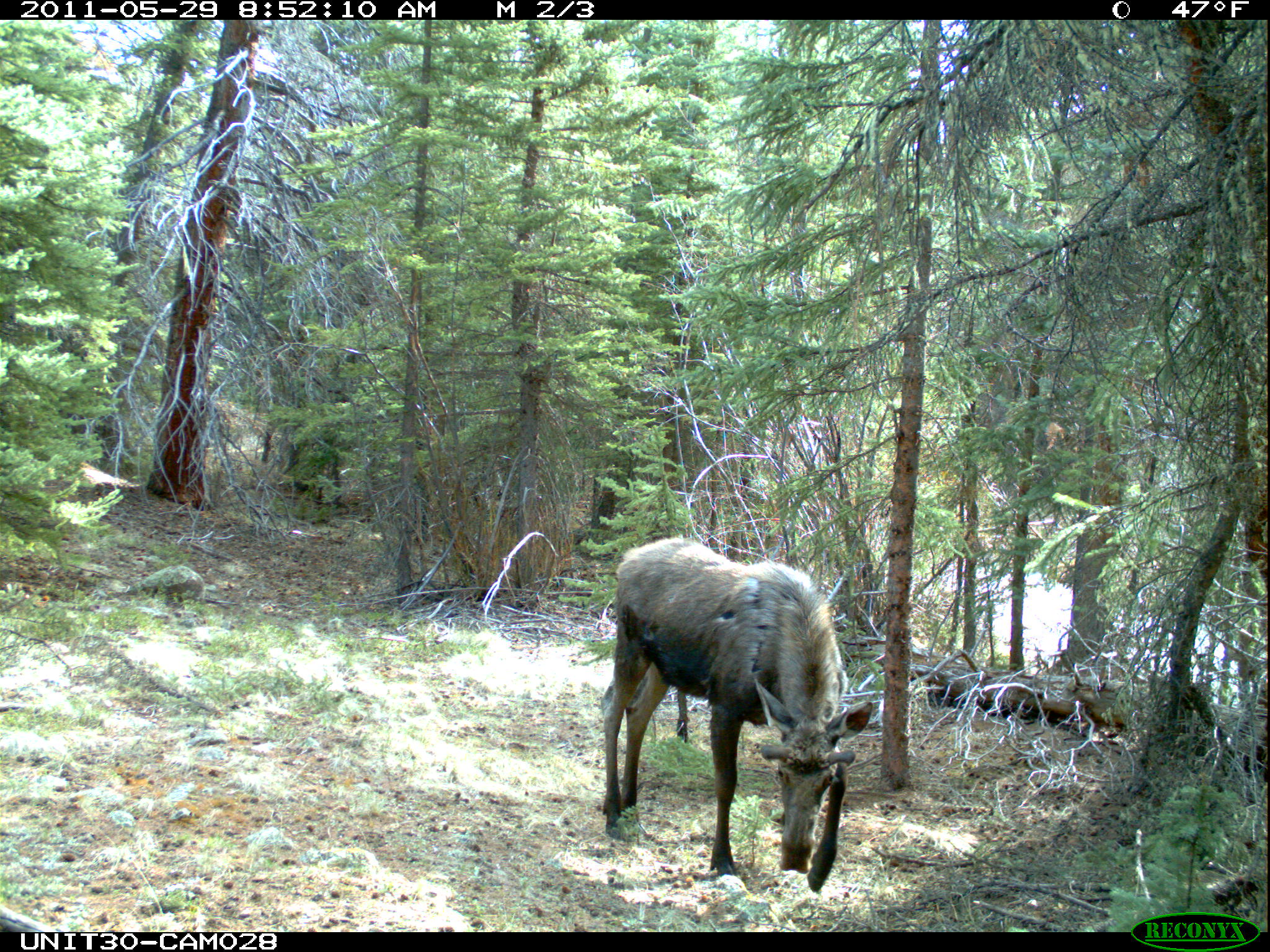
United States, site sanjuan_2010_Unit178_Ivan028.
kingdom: Animalia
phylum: Chordata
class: Mammalia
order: Artiodactyla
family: Cervidae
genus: Alces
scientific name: Alces alces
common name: moose